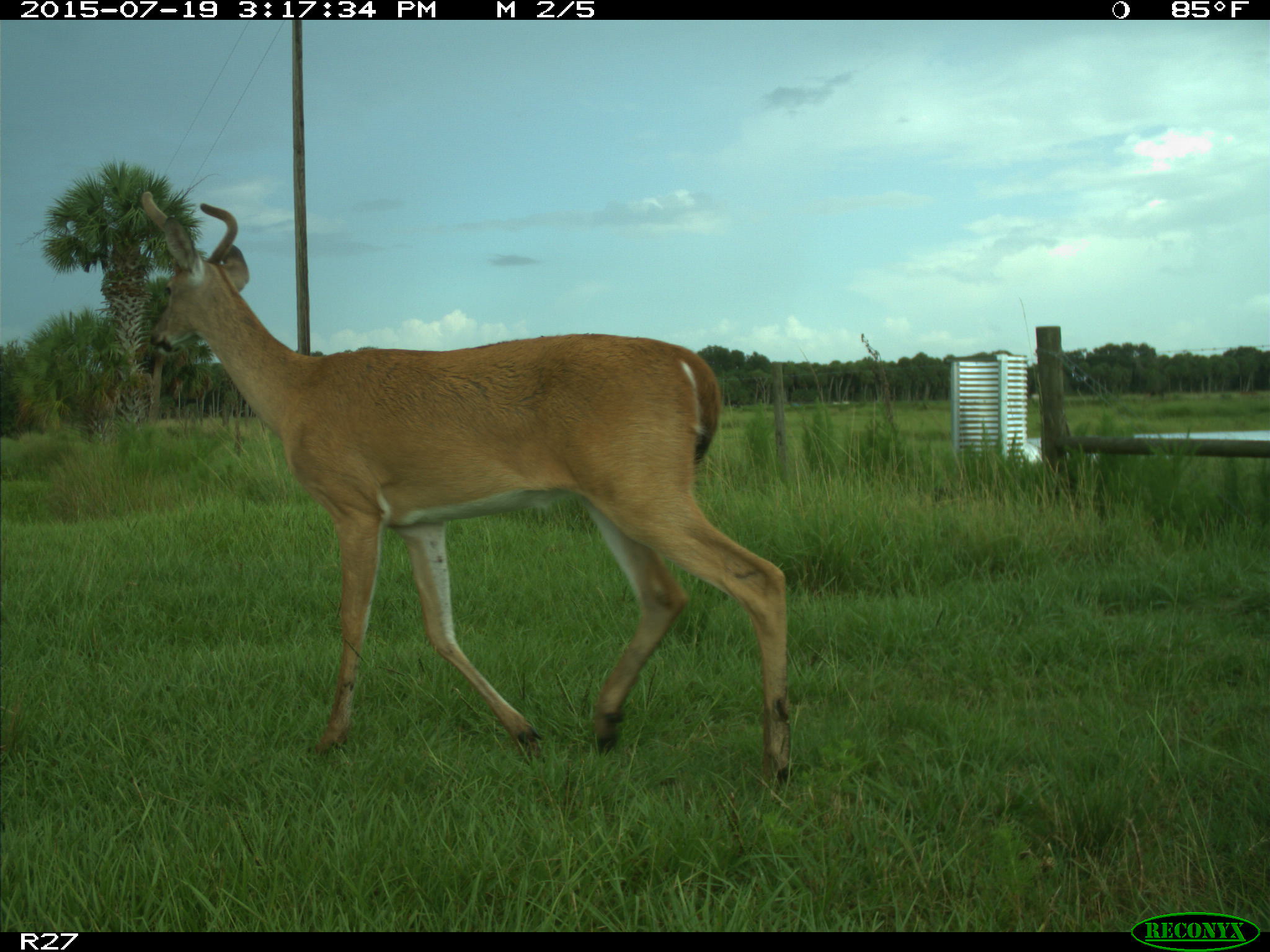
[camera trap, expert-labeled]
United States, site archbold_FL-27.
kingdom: Animalia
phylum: Chordata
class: Mammalia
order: Artiodactyla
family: Cervidae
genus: Odocoileus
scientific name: Odocoileus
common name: deer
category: unidentified deer